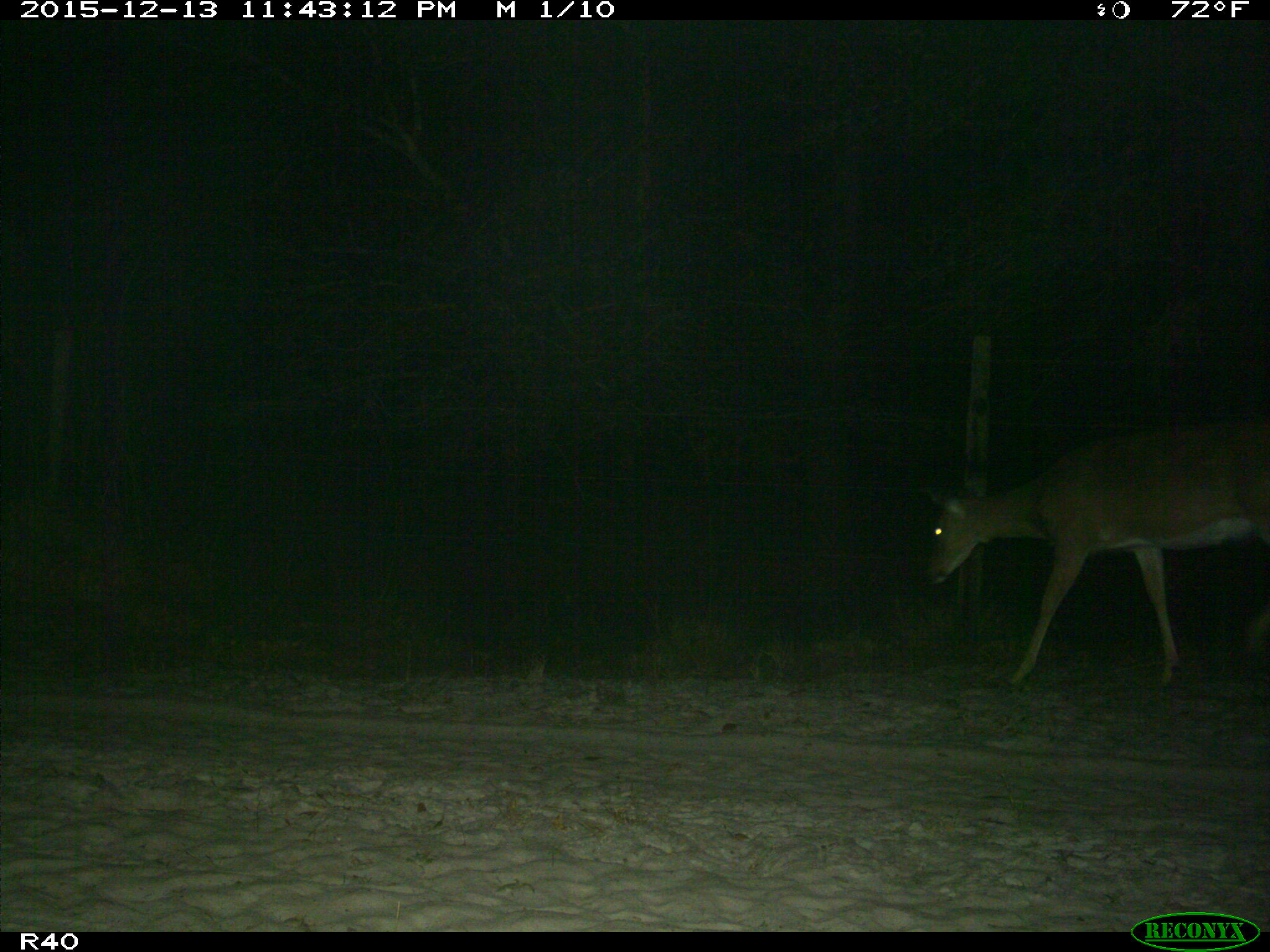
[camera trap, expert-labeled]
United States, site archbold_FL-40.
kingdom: Animalia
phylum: Chordata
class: Mammalia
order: Artiodactyla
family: Cervidae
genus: Odocoileus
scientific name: Odocoileus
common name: deer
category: unidentified deer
Unidentified deer (deer) (Odocoileus).